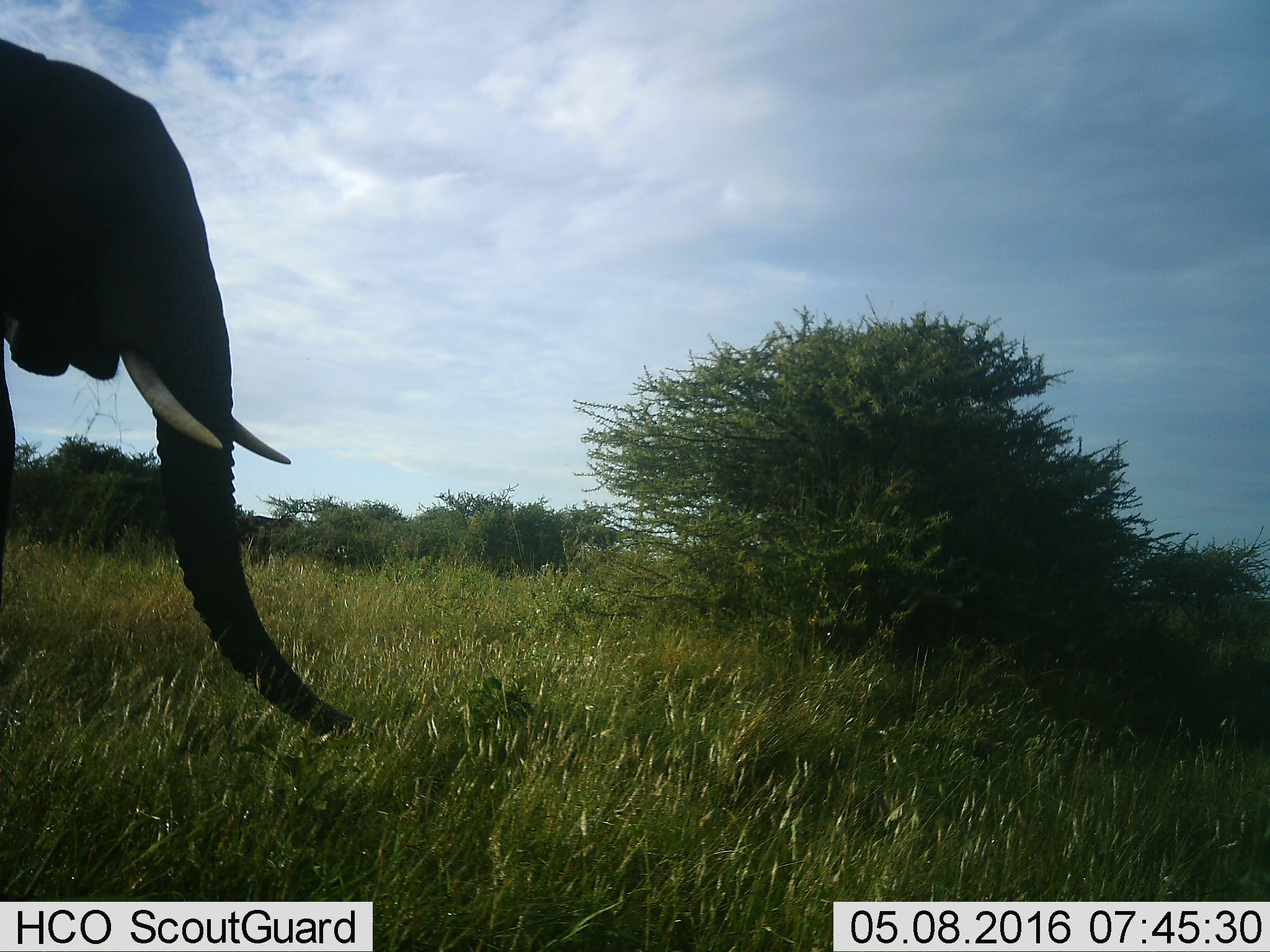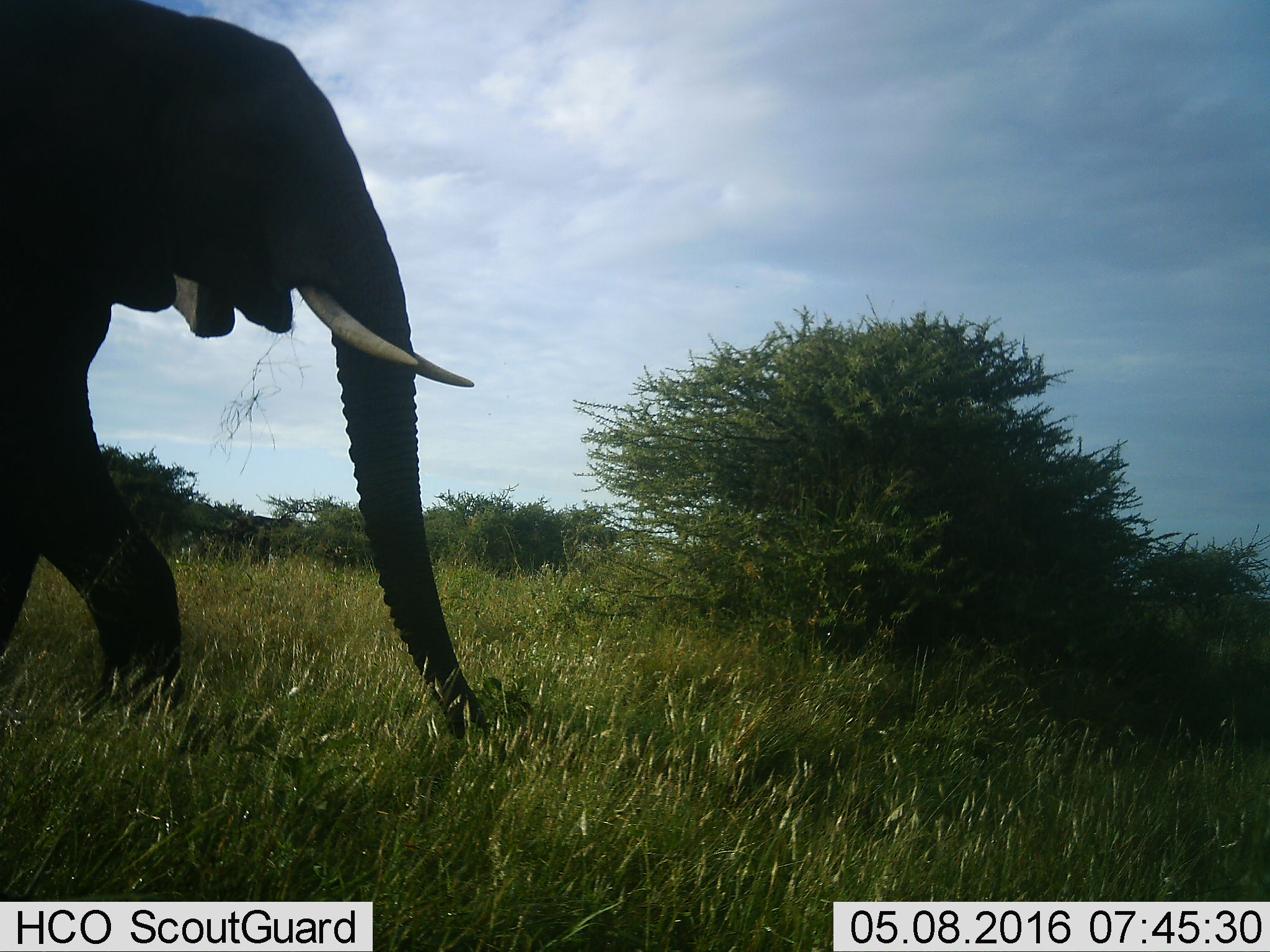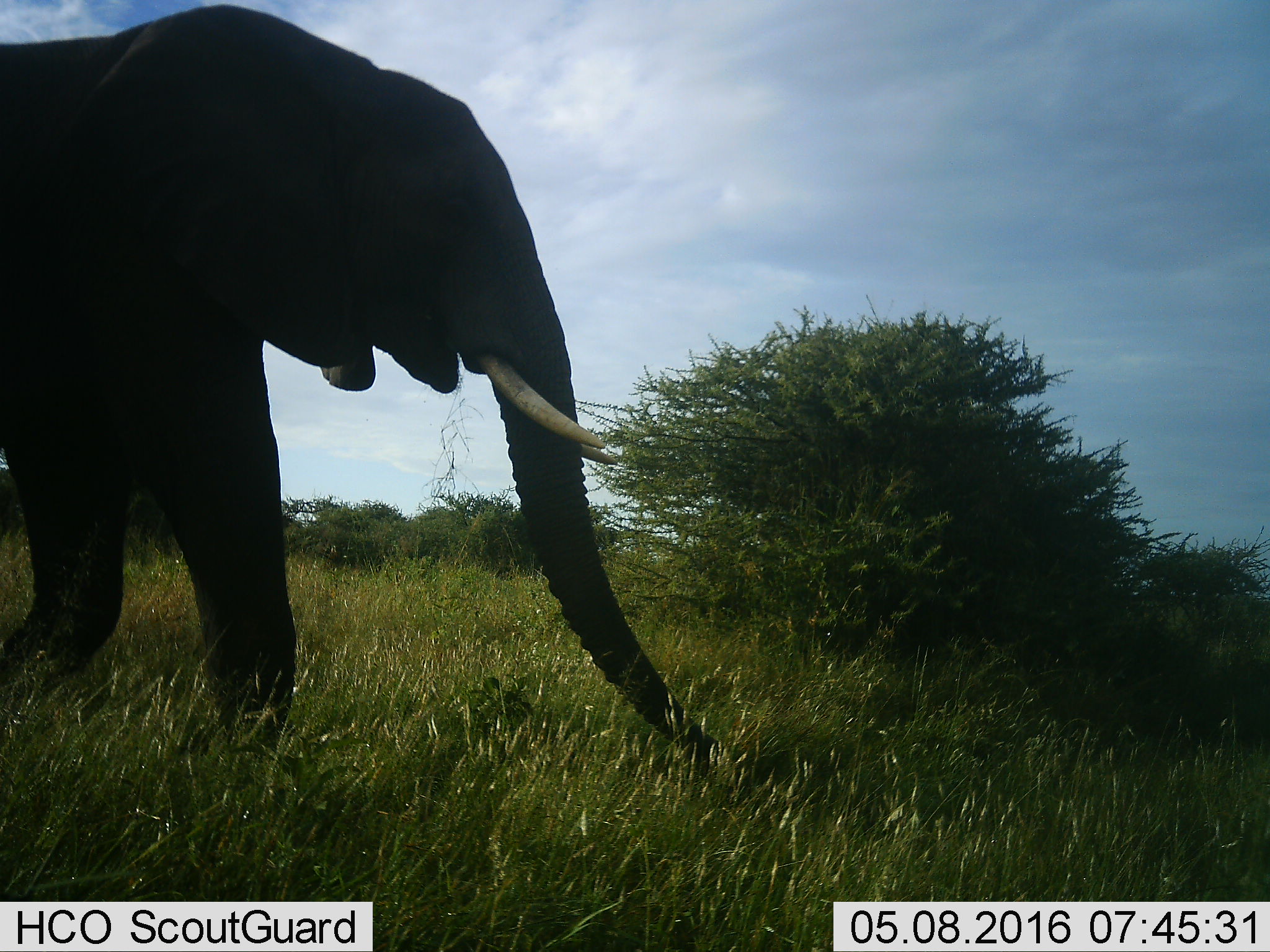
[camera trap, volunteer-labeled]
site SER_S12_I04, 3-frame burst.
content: unidentified animal